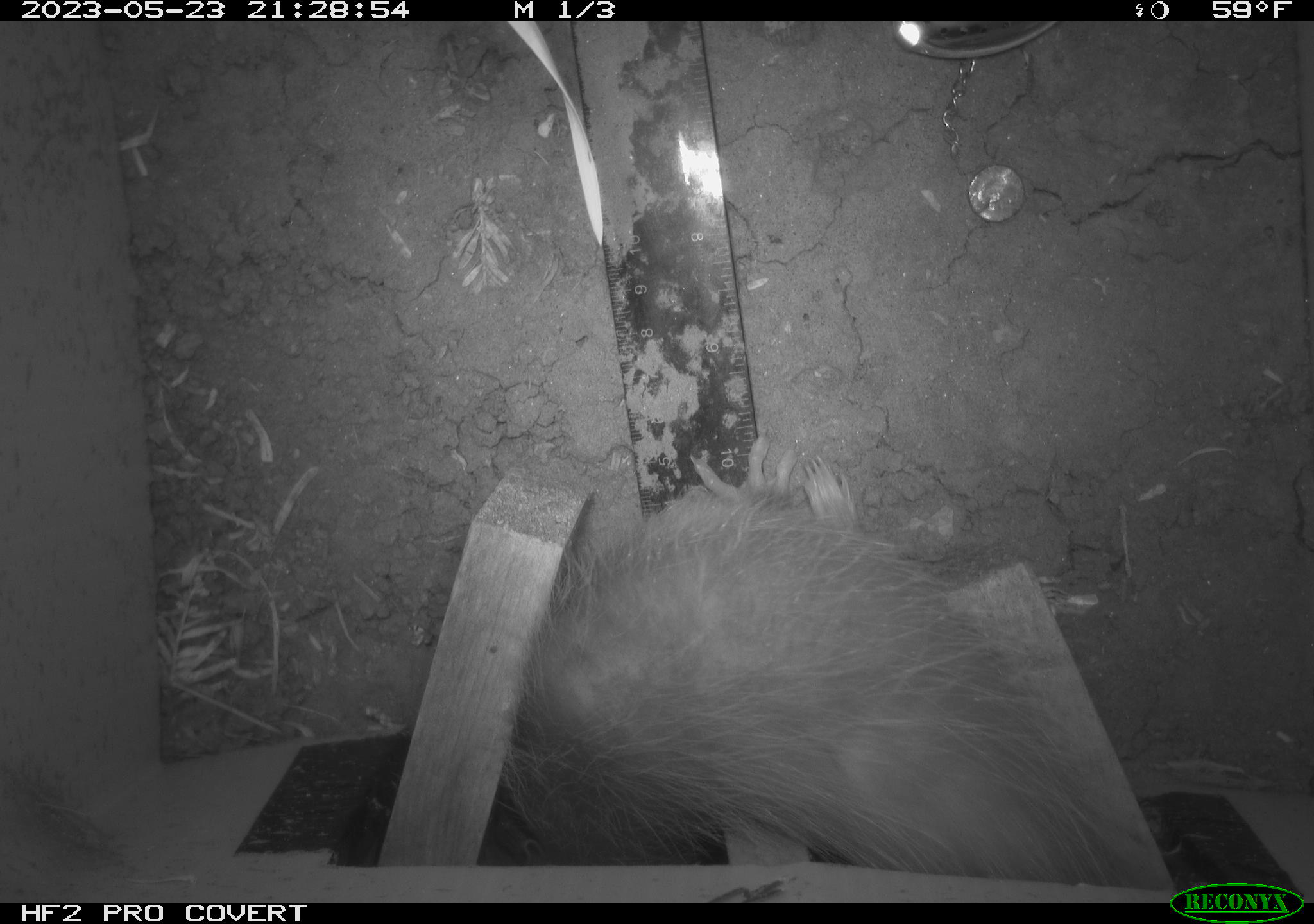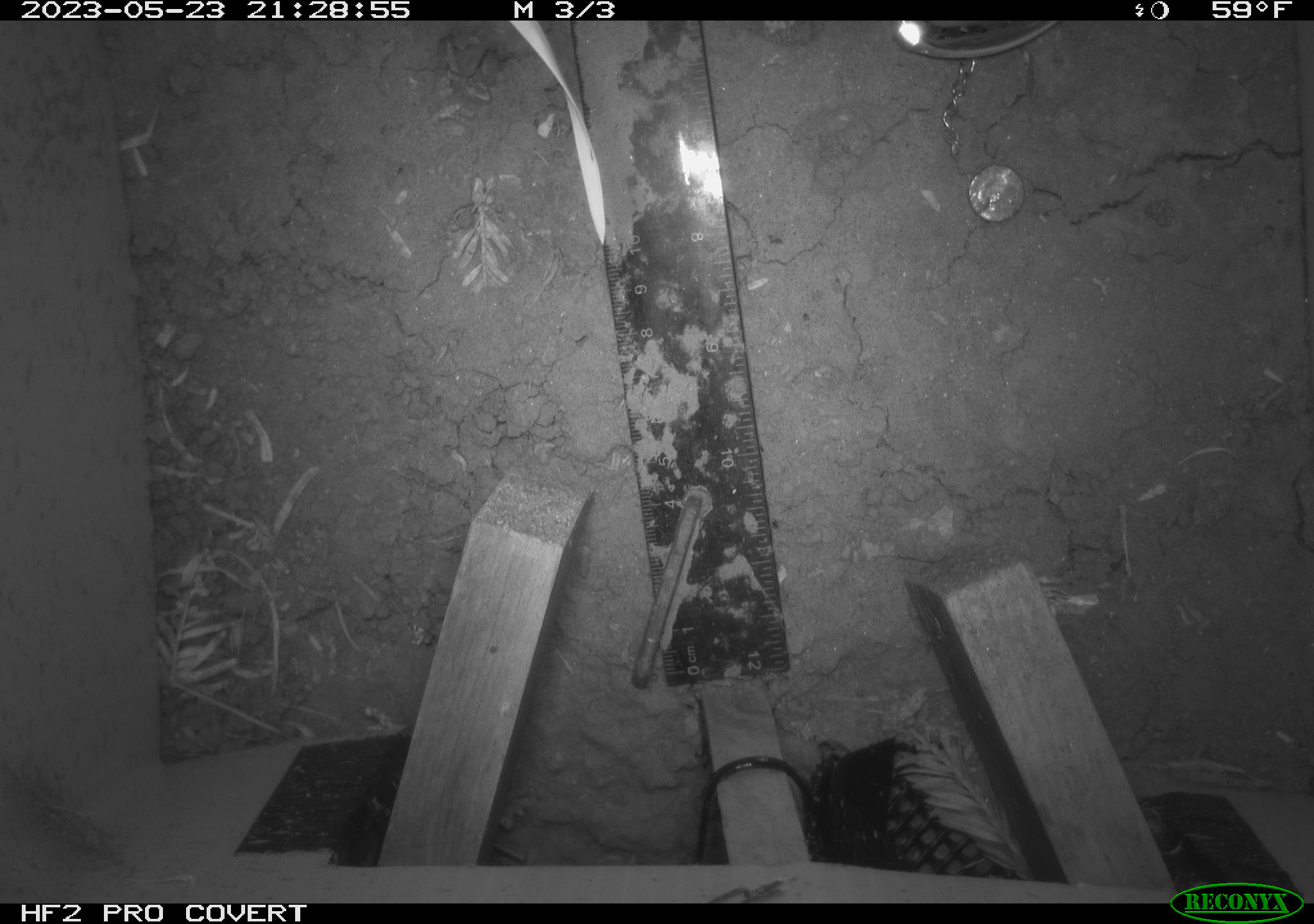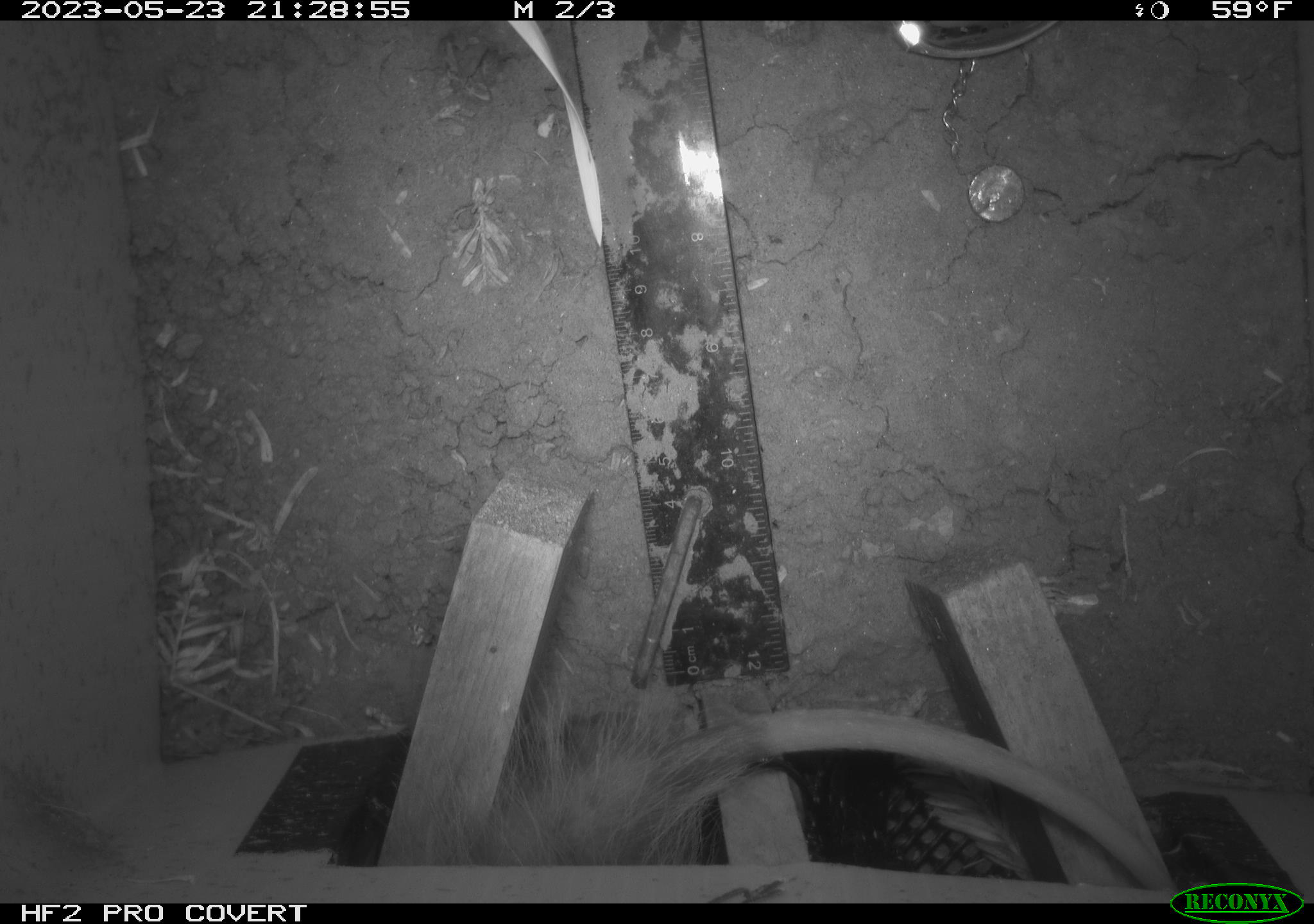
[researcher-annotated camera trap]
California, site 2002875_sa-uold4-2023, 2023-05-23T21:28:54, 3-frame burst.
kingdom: Animalia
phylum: Chordata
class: Mammalia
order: Didelphimorphia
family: Didelphidae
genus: Didelphis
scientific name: Didelphis virginiana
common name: virginia opossum